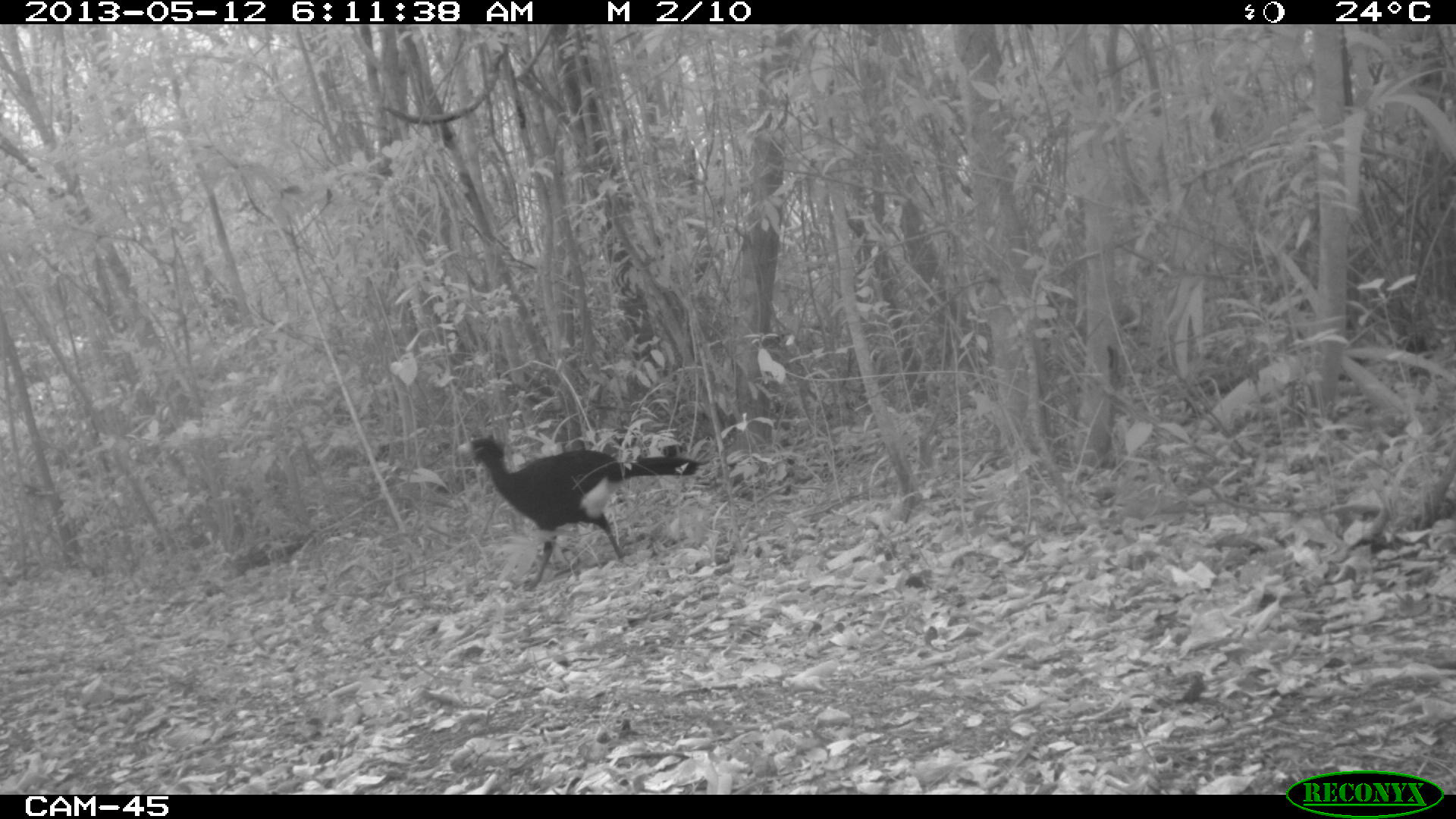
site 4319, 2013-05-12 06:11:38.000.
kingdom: Animalia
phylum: Chordata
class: Aves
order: Galliformes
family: Cracidae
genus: Crax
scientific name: Crax rubra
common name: great curassow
Crax rubra (great curassow), count 1, sex male.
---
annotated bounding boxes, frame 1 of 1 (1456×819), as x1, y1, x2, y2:
crax rubra: 459, 433, 704, 588